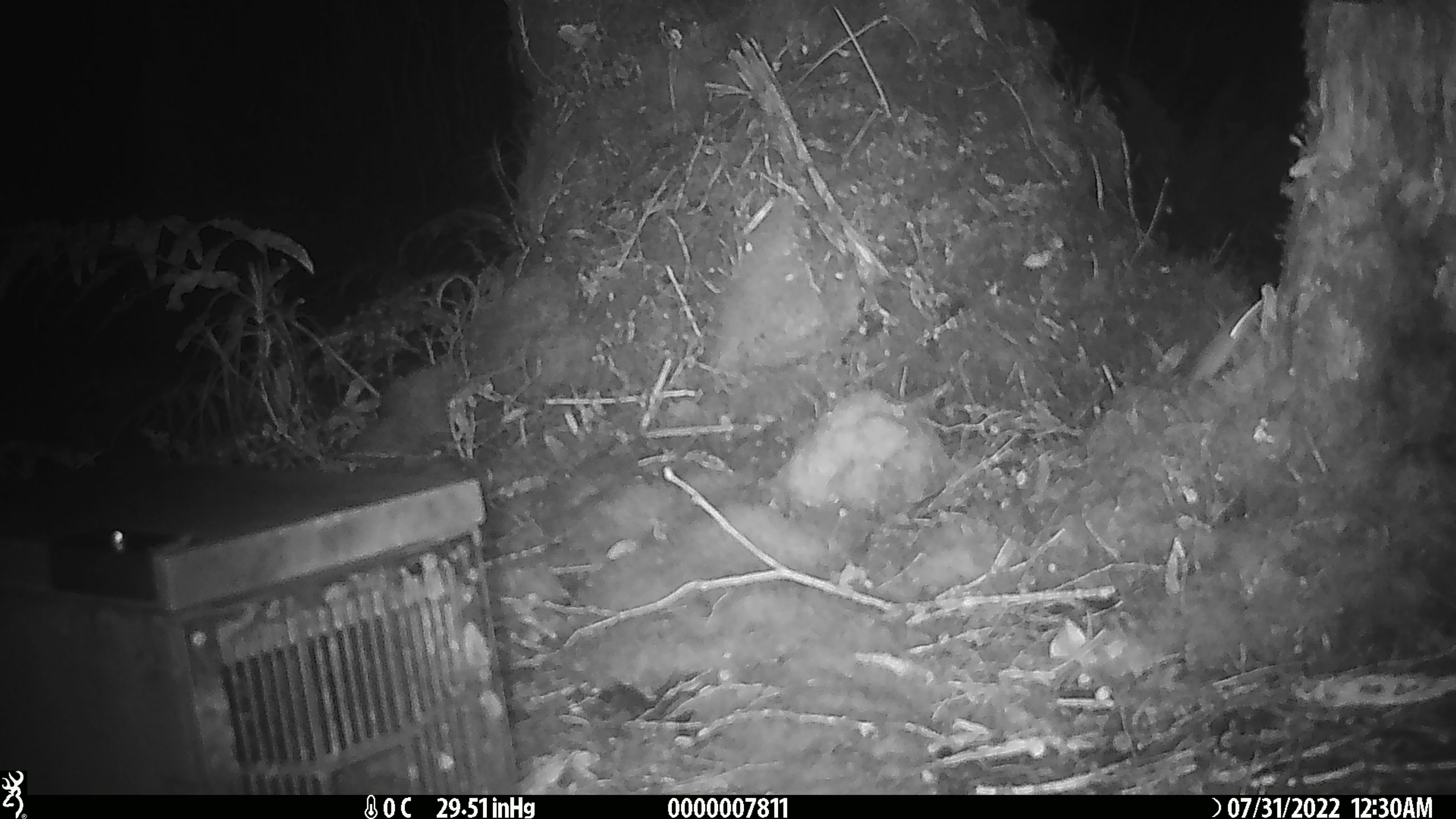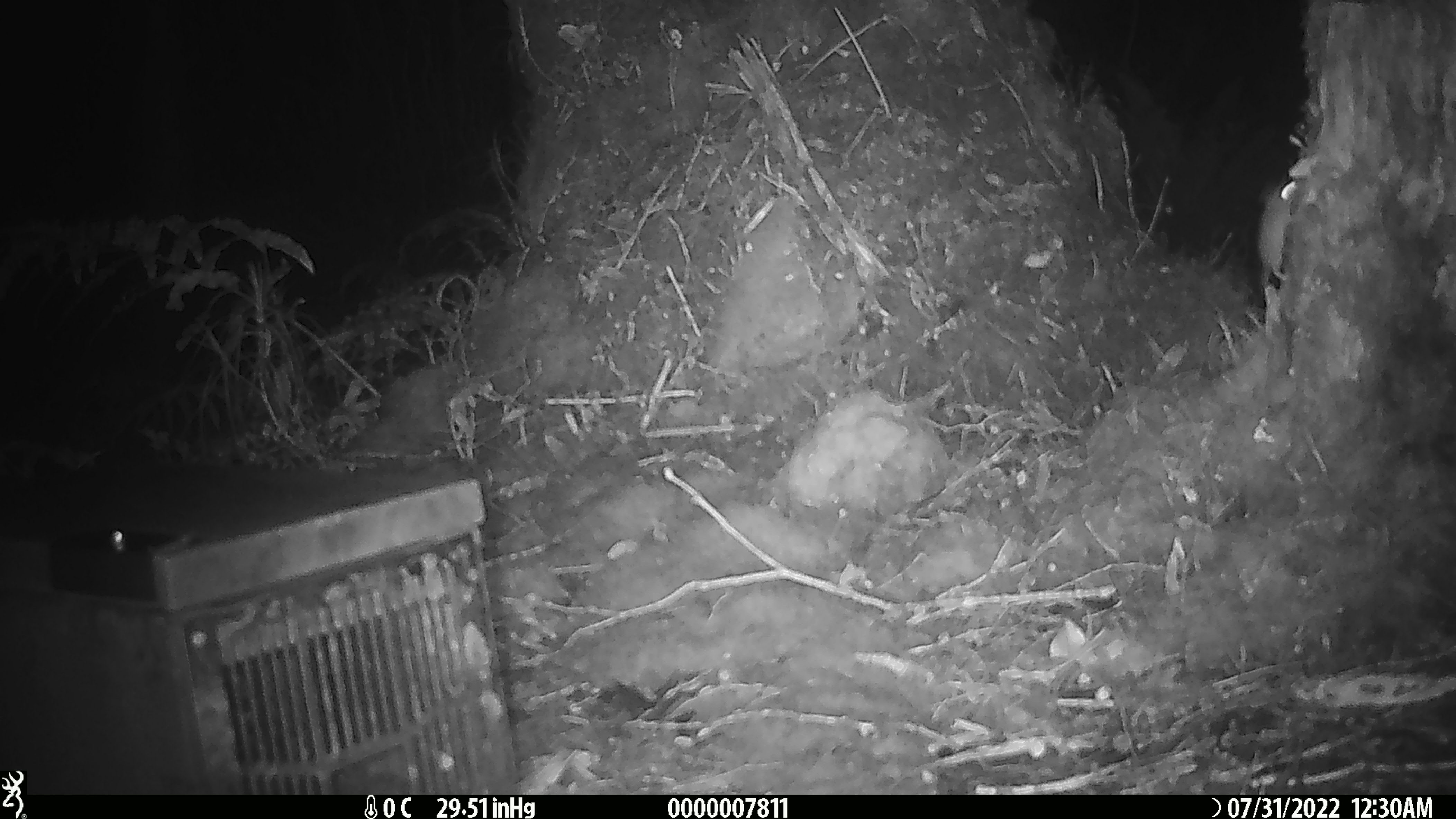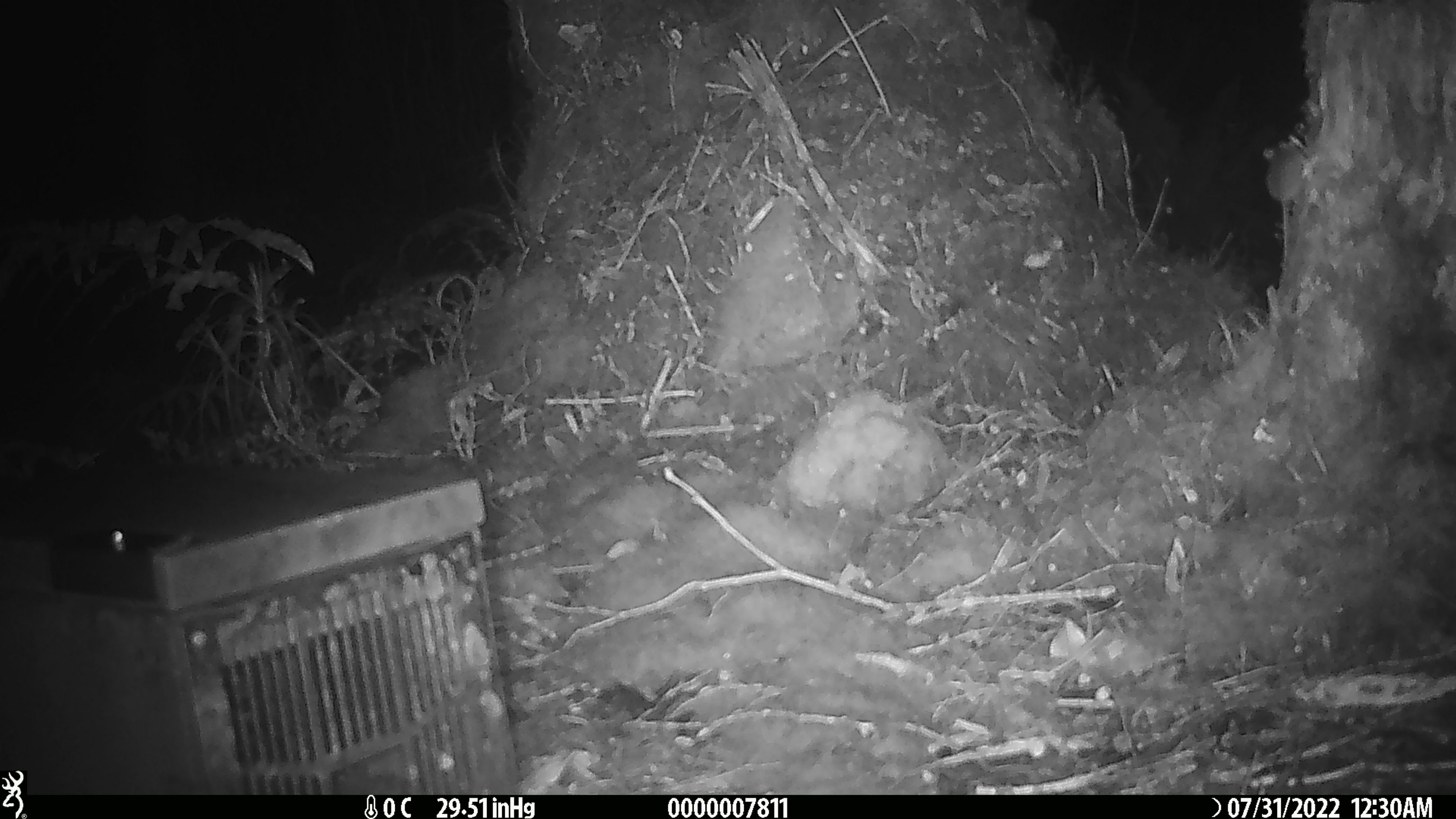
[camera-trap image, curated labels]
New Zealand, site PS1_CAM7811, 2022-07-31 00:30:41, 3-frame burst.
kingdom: Animalia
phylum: Chordata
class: Mammalia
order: Rodentia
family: Muridae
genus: Mus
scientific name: Mus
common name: mouse